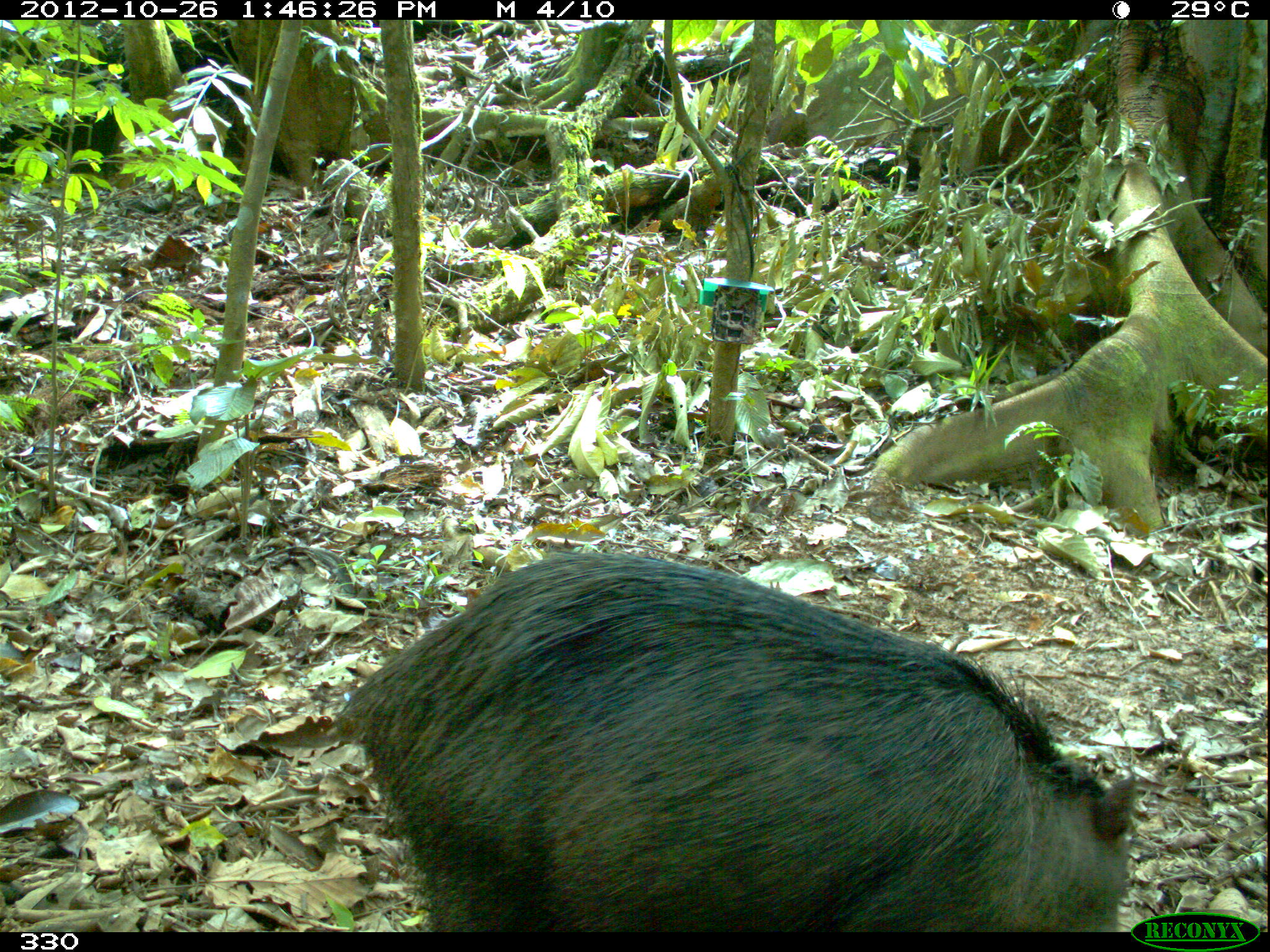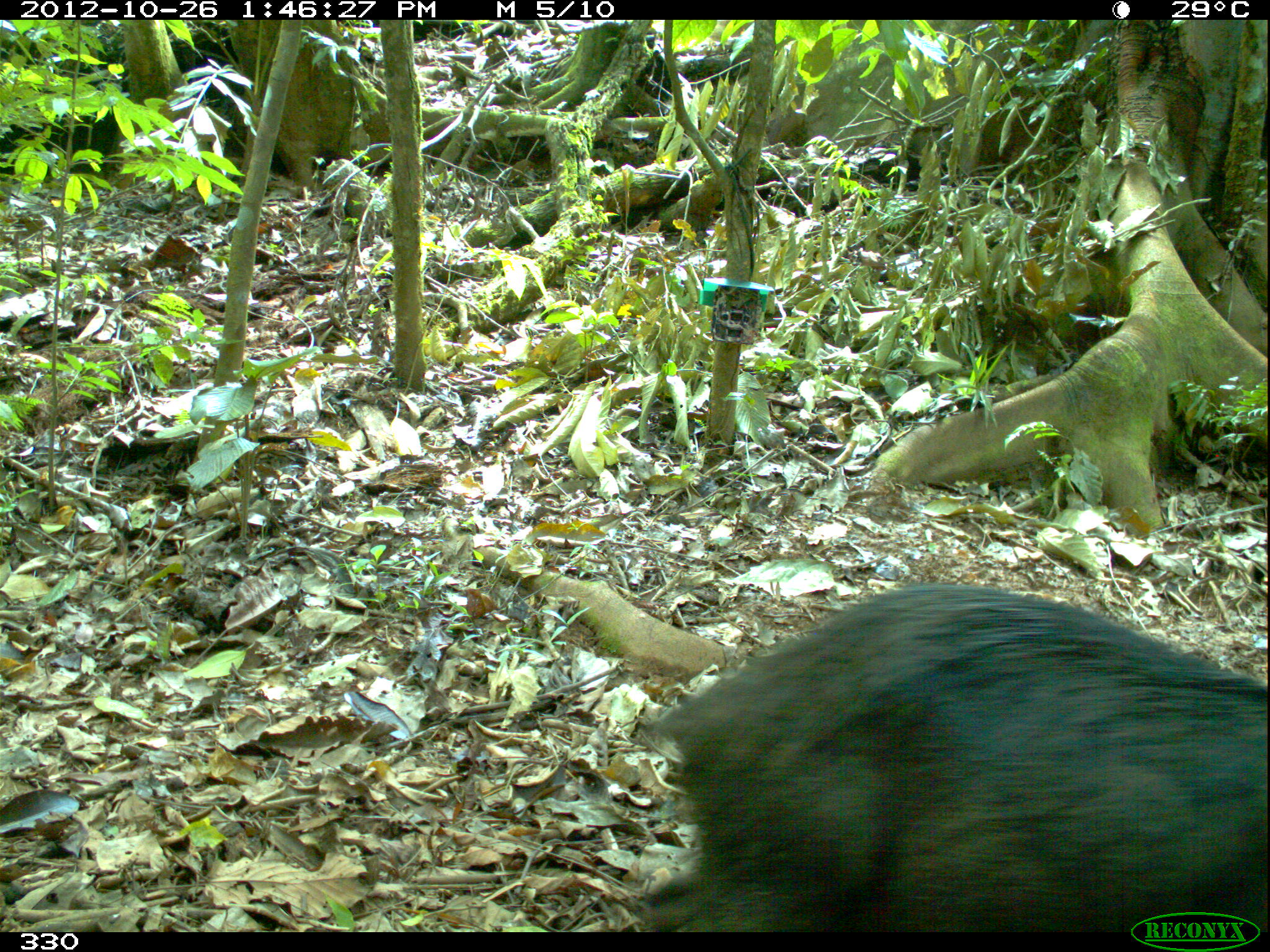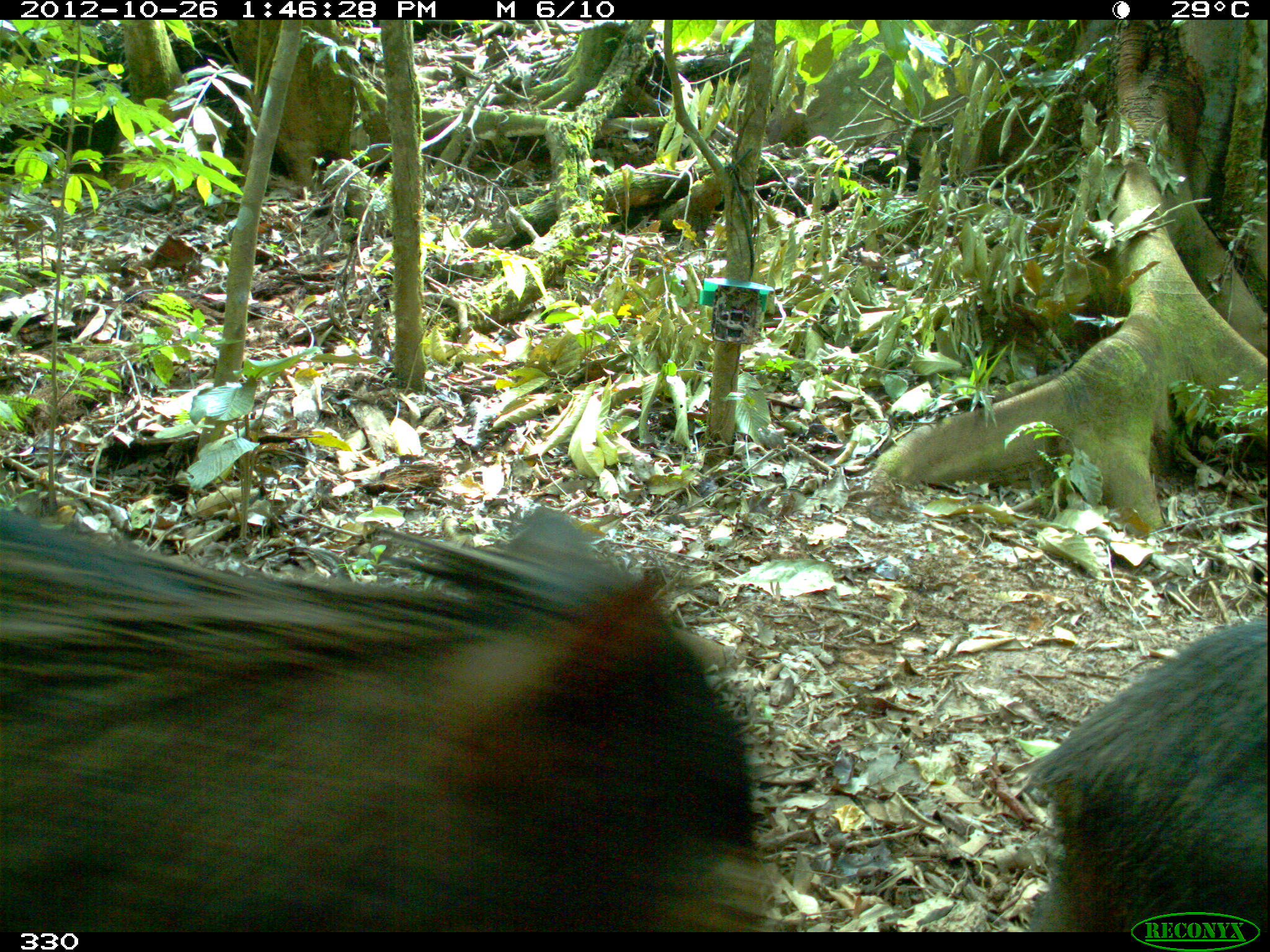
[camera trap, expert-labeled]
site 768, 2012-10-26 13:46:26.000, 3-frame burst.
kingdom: Animalia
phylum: Chordata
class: Mammalia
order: Artiodactyla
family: Tayassuidae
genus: Tayassu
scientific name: Tayassu pecari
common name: white-lipped peccary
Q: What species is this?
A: Tayassu pecari (white-lipped peccary).